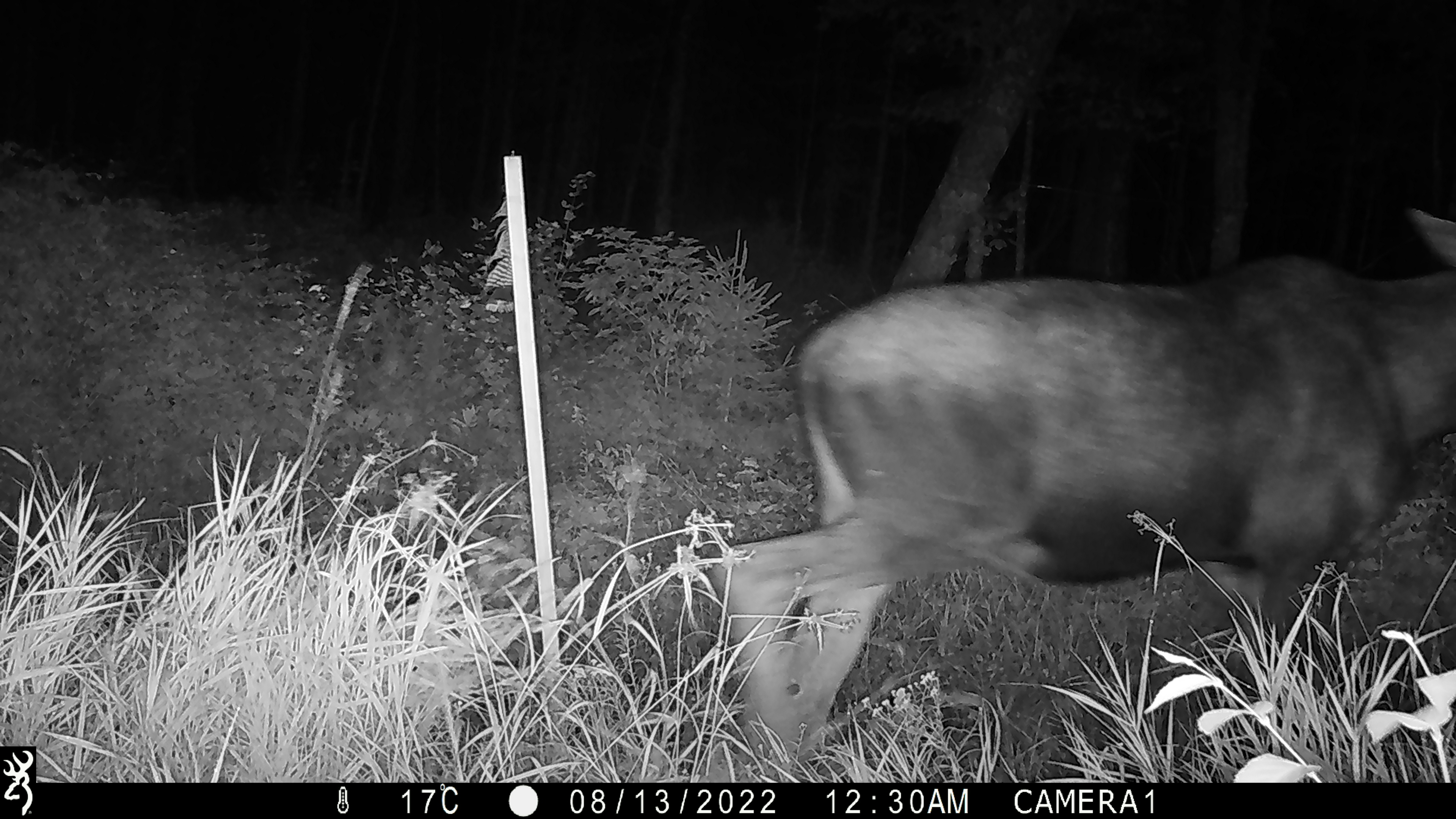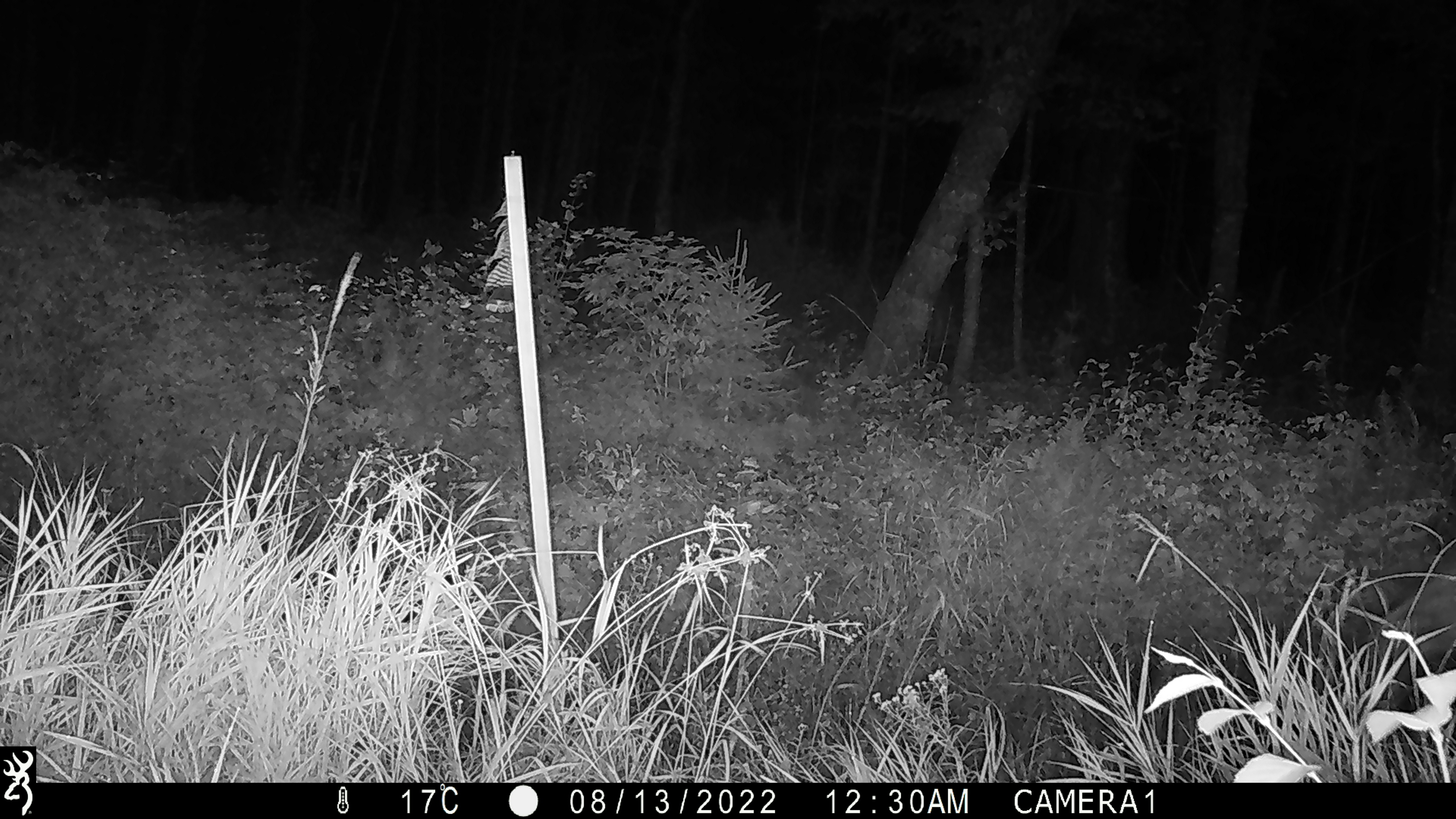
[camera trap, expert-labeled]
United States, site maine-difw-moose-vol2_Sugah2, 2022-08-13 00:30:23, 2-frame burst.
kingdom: Animalia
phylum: Chordata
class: Mammalia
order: Artiodactyla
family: Cervidae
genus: Alces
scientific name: Alces alces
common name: moose